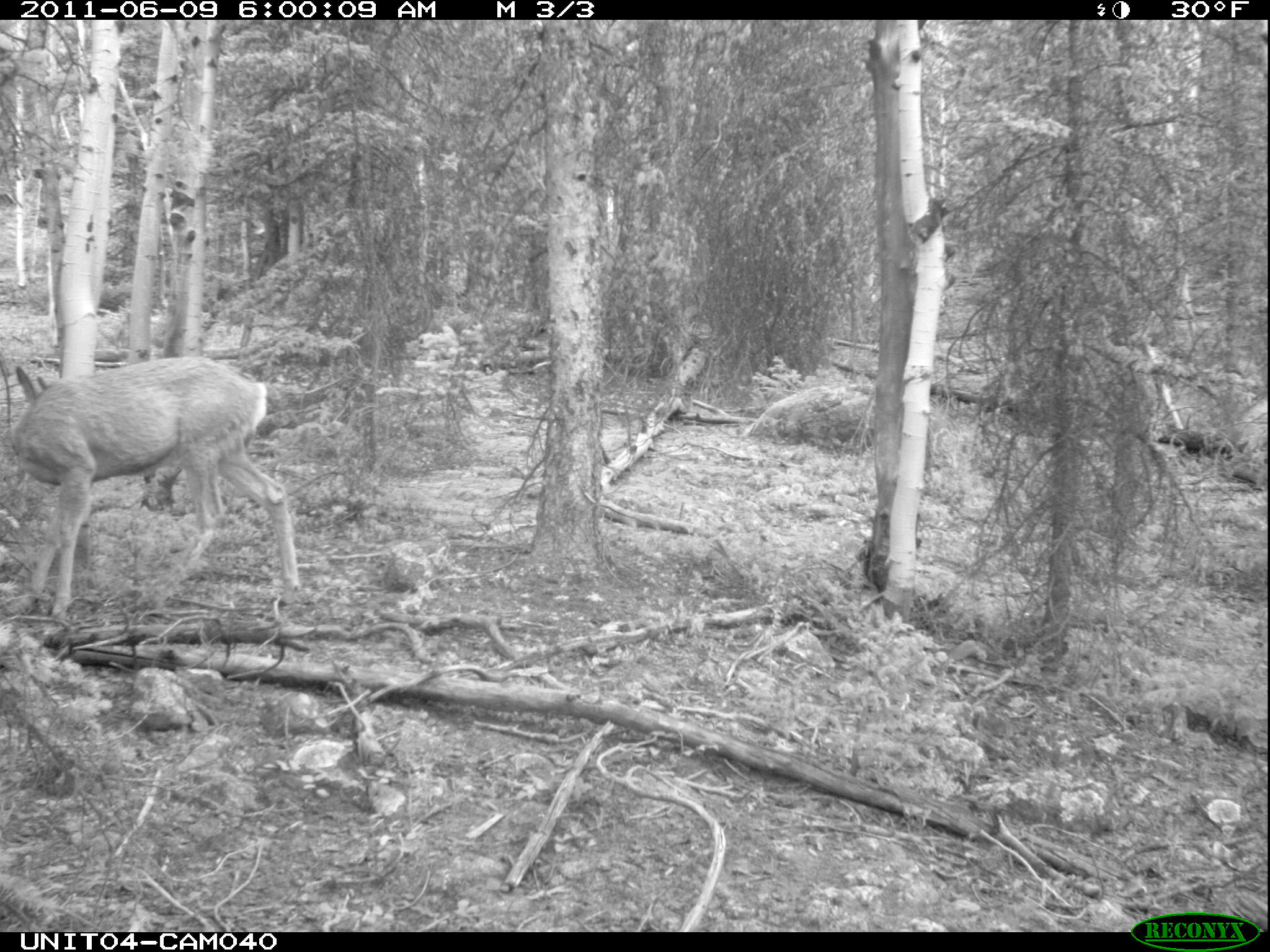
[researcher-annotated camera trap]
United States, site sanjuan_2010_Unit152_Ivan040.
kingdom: Animalia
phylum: Chordata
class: Mammalia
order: Artiodactyla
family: Cervidae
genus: Odocoileus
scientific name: Odocoileus hemionus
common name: mule deer